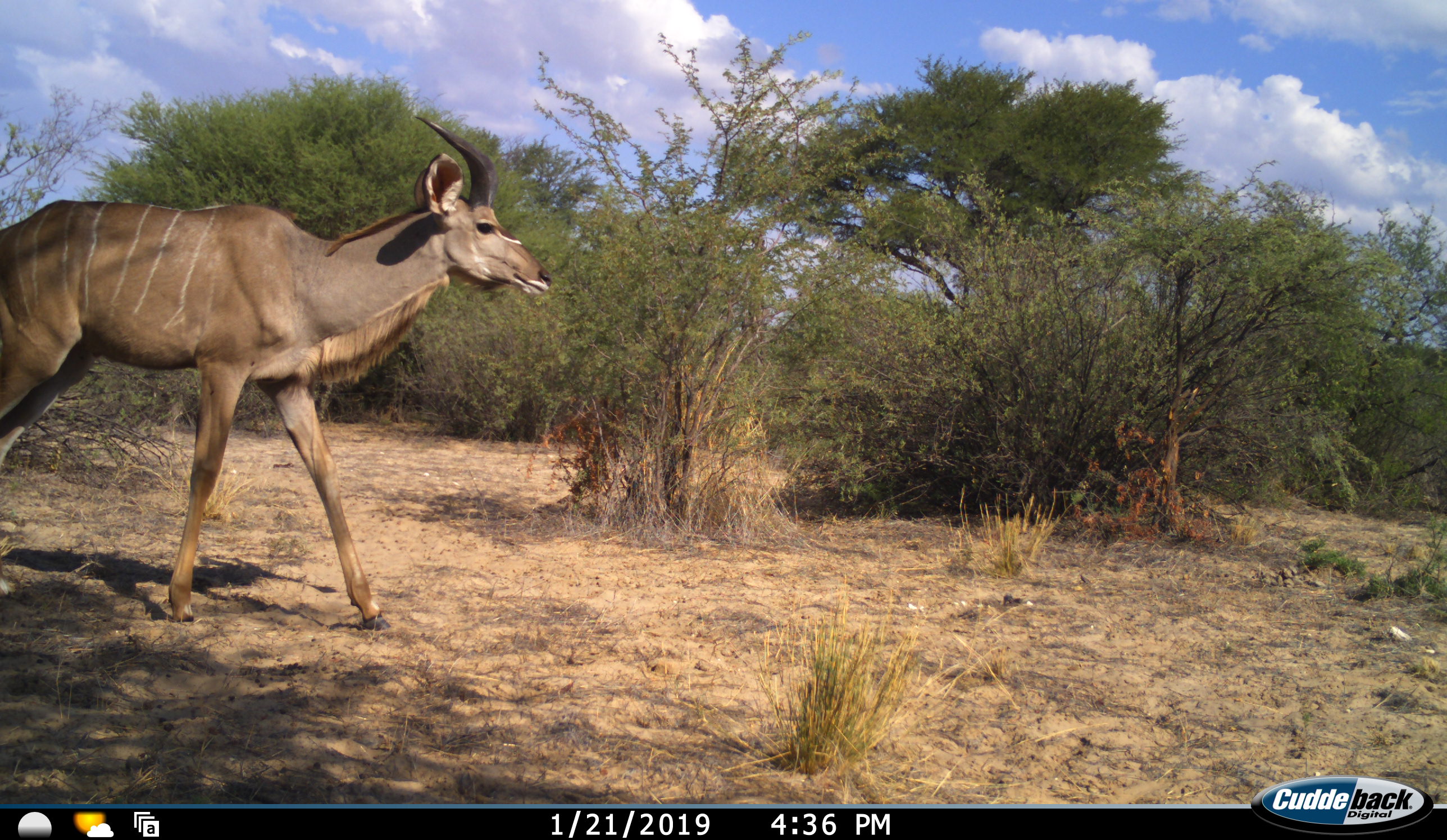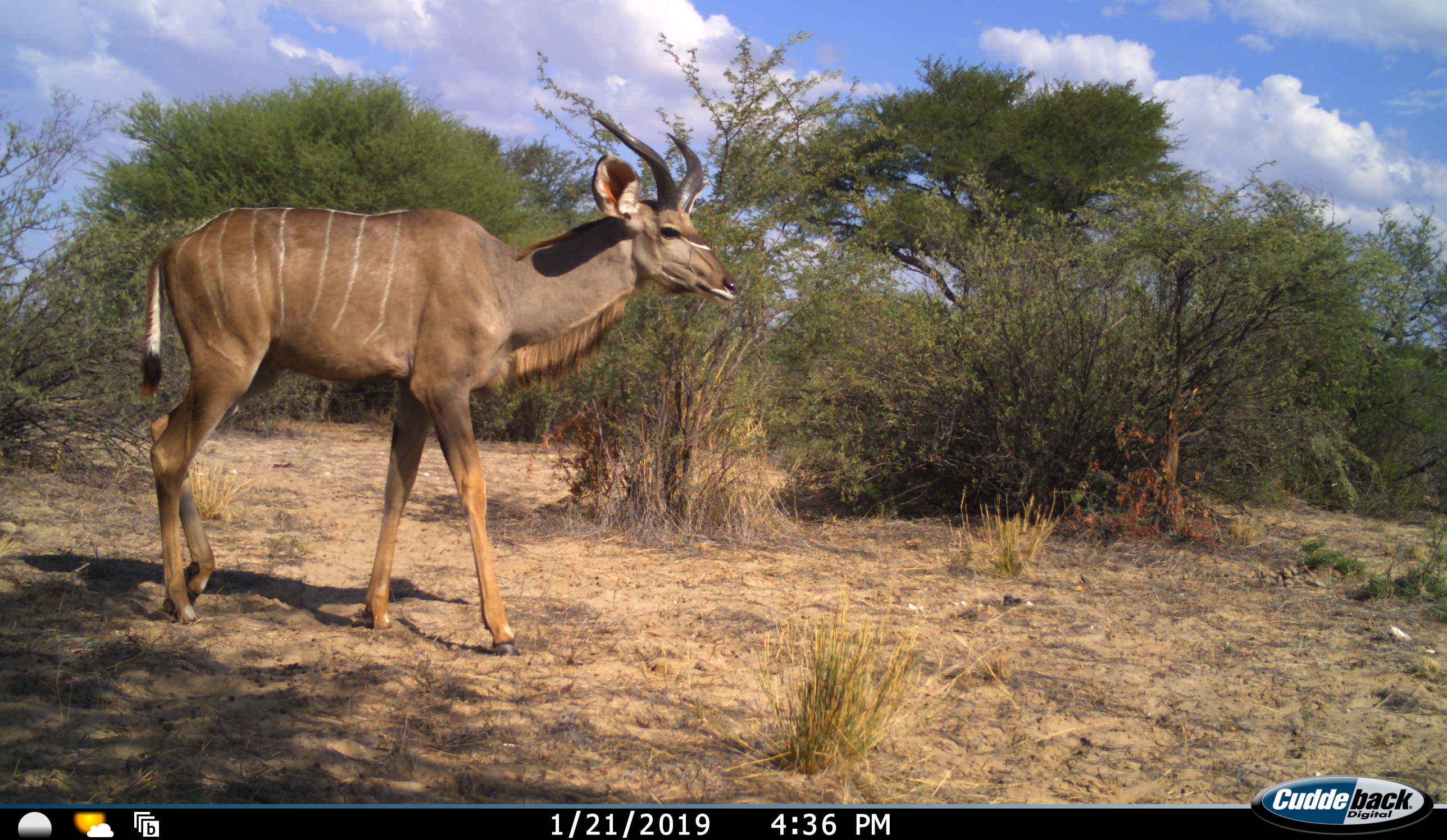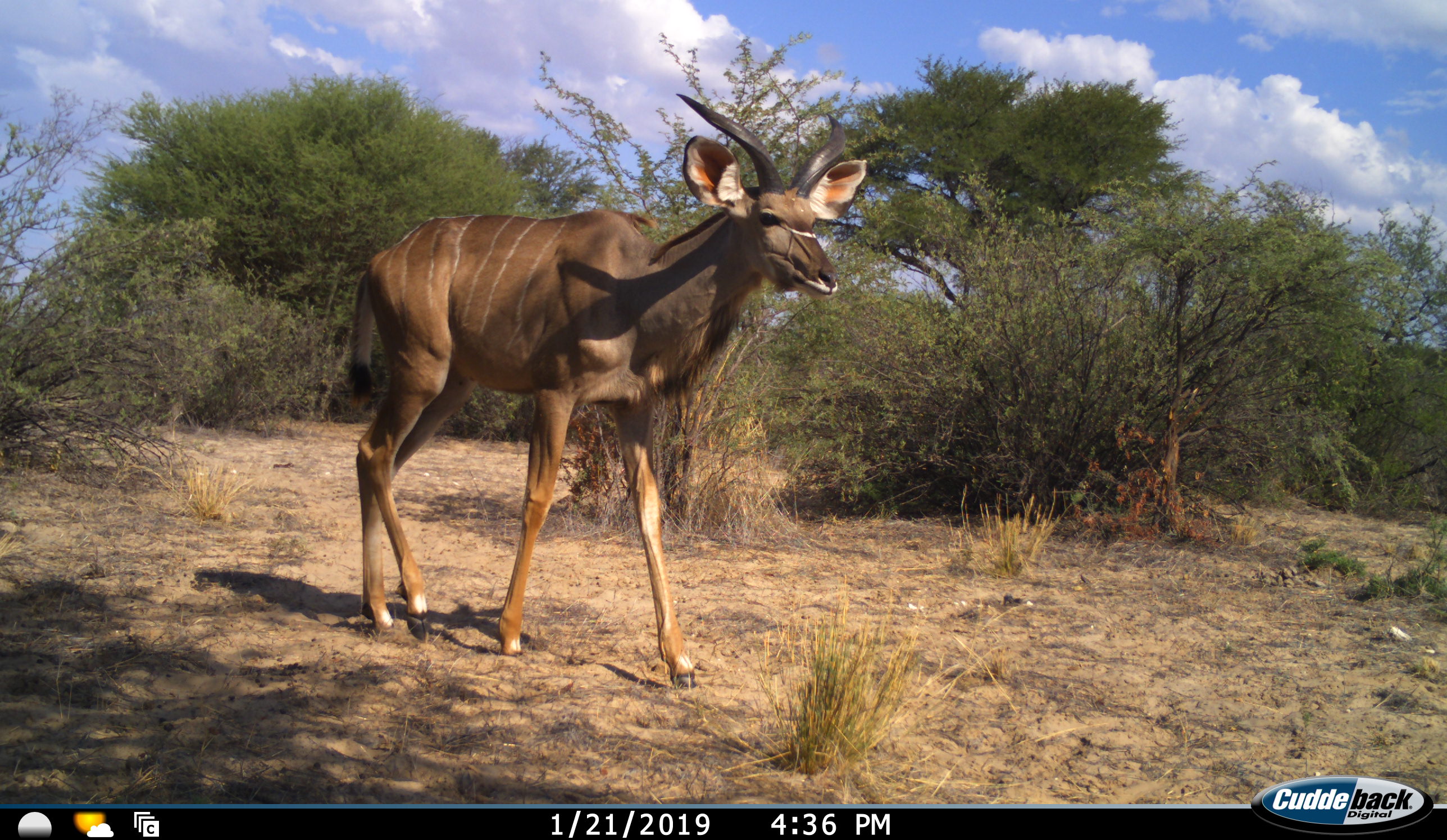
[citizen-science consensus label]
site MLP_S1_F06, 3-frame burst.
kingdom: Animalia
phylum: Chordata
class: Mammalia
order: Artiodactyla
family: Bovidae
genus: Tragelaphus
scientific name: Tragelaphus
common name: kudu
Kudu (Tragelaphus), count 1. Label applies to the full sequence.